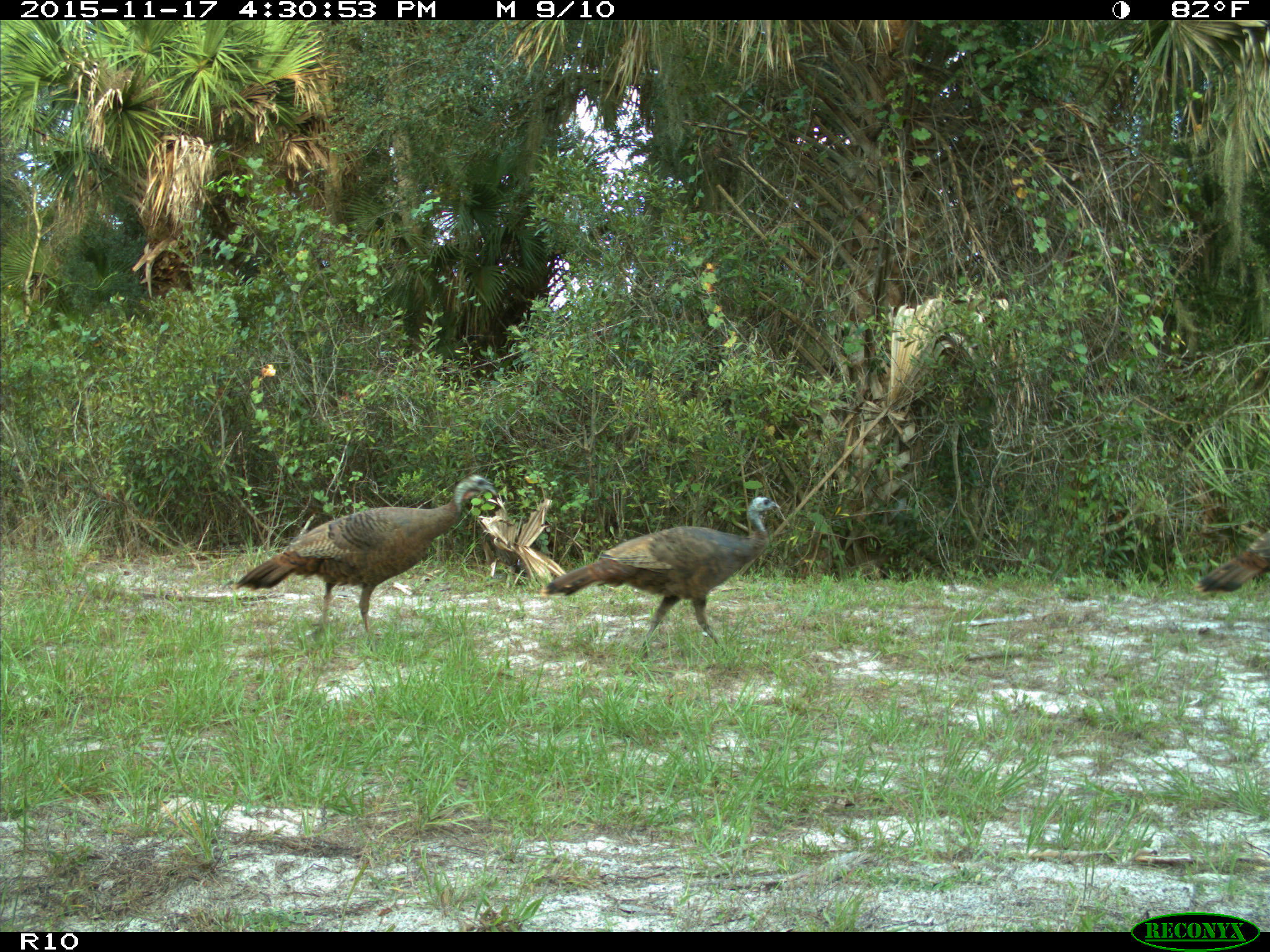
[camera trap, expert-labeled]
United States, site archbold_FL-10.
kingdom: Animalia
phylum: Chordata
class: Aves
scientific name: Aves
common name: birds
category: unidentified bird